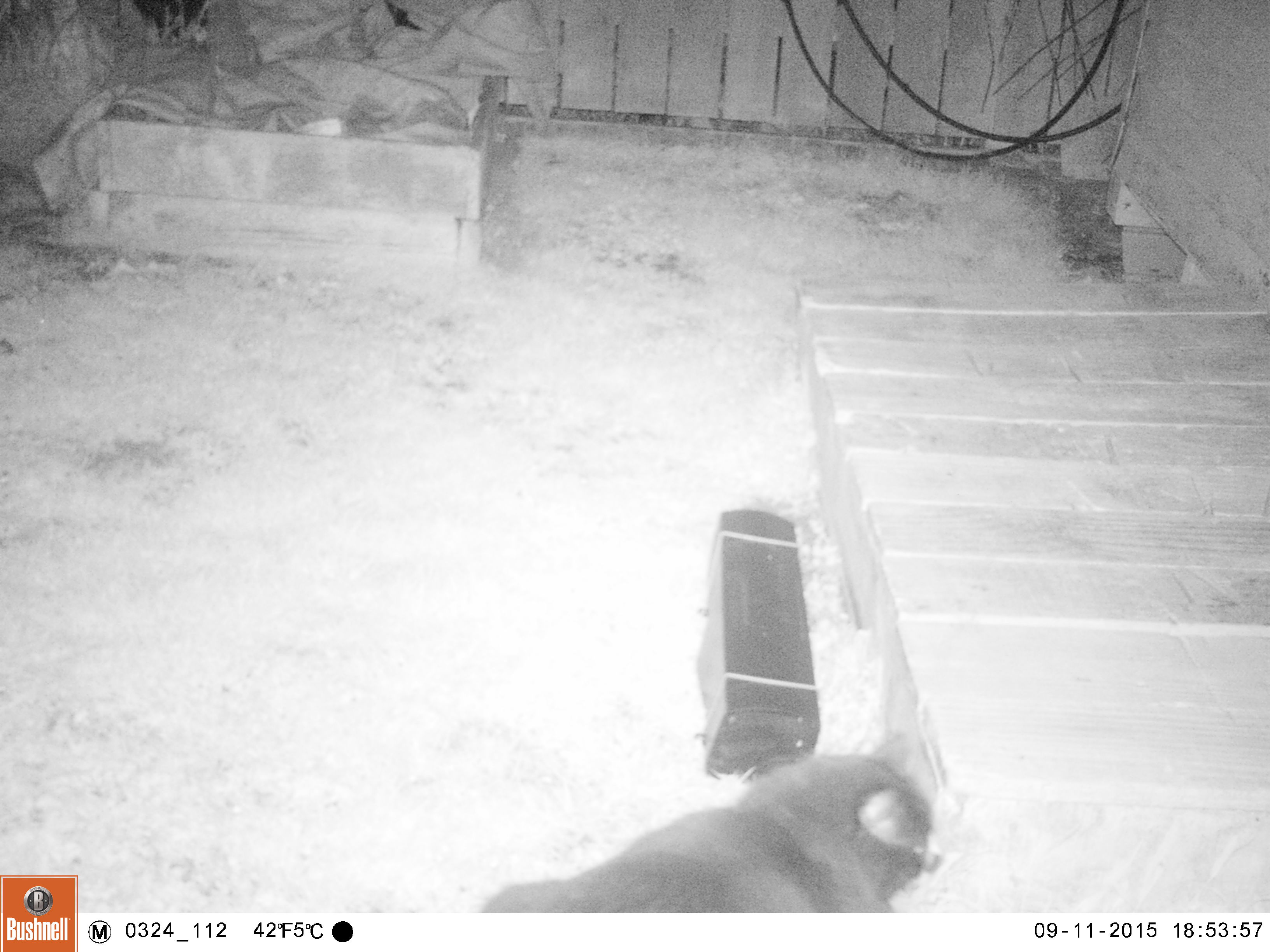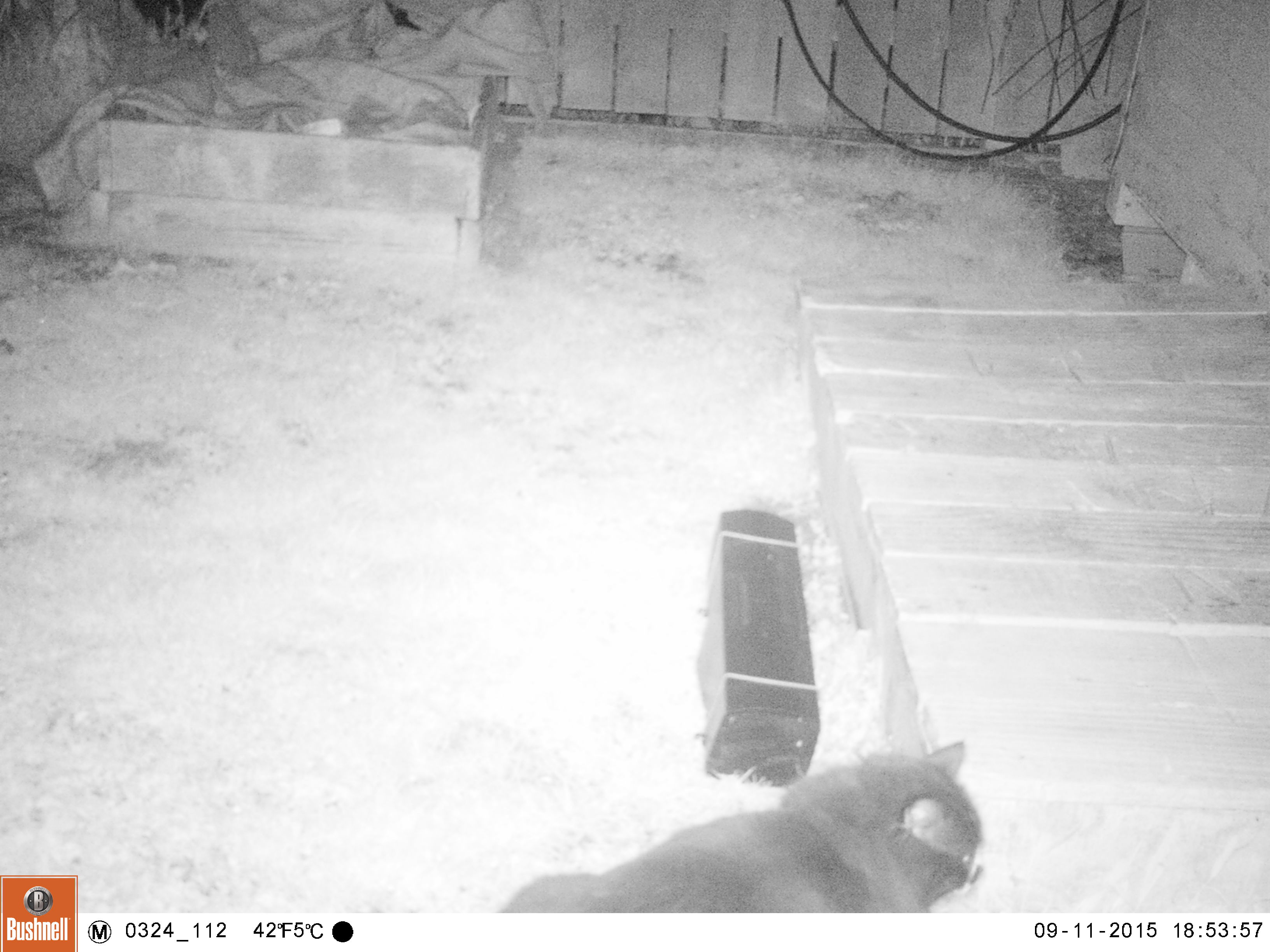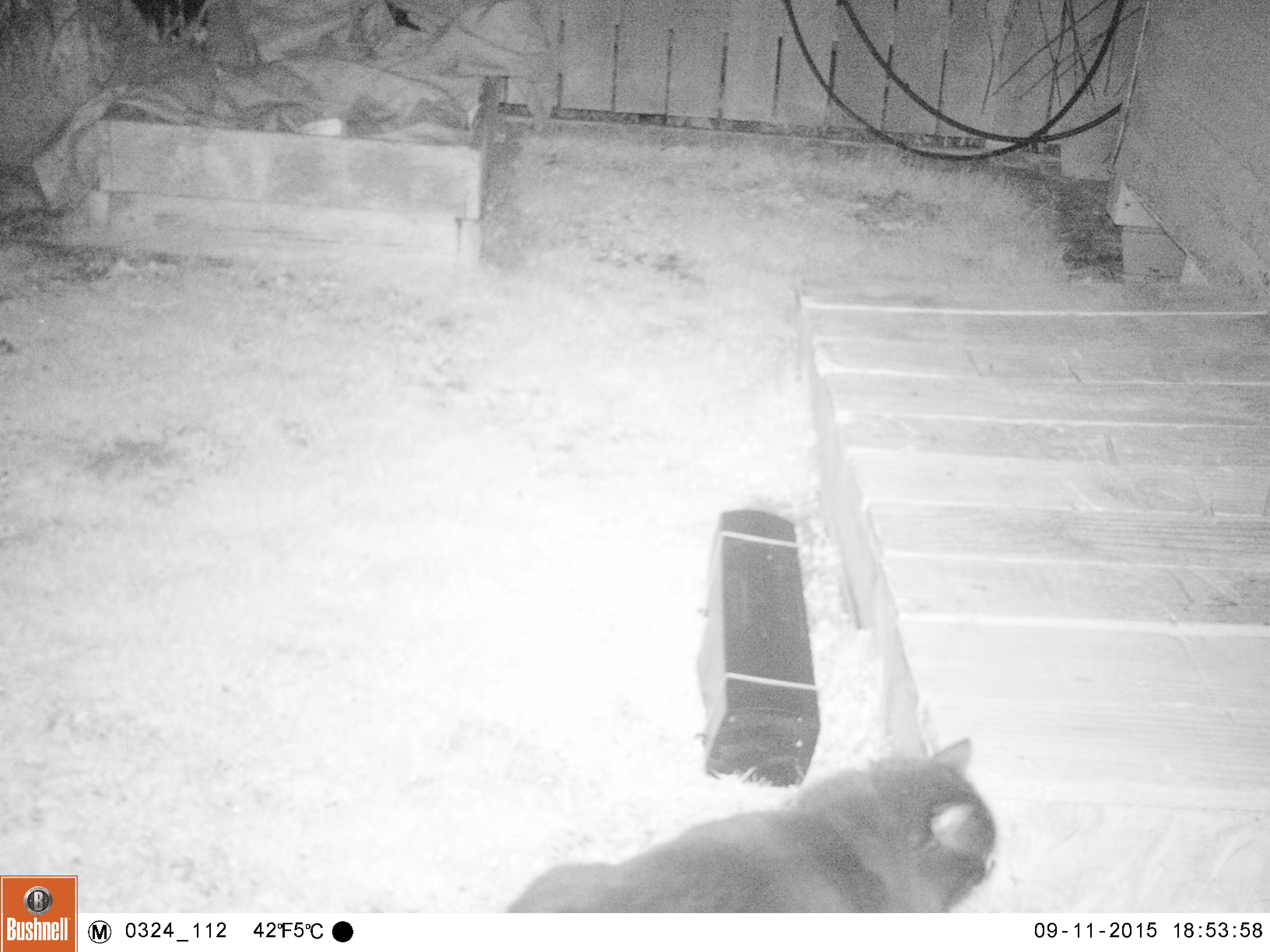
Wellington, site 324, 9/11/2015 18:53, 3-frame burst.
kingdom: Animalia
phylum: Chordata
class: Mammalia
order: Carnivora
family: Felidae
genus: Felis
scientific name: Felis catus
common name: cat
Cat (Felis catus).